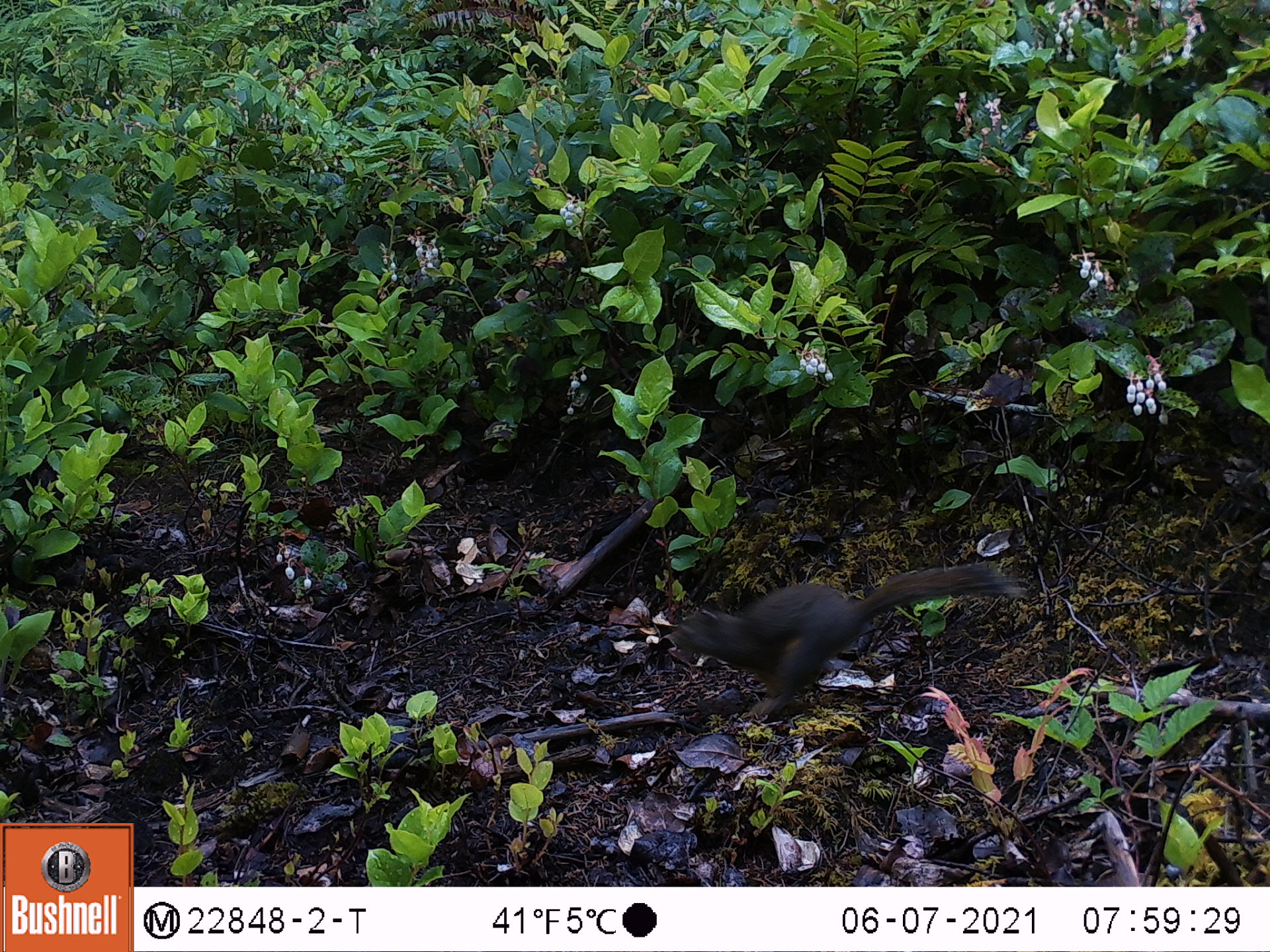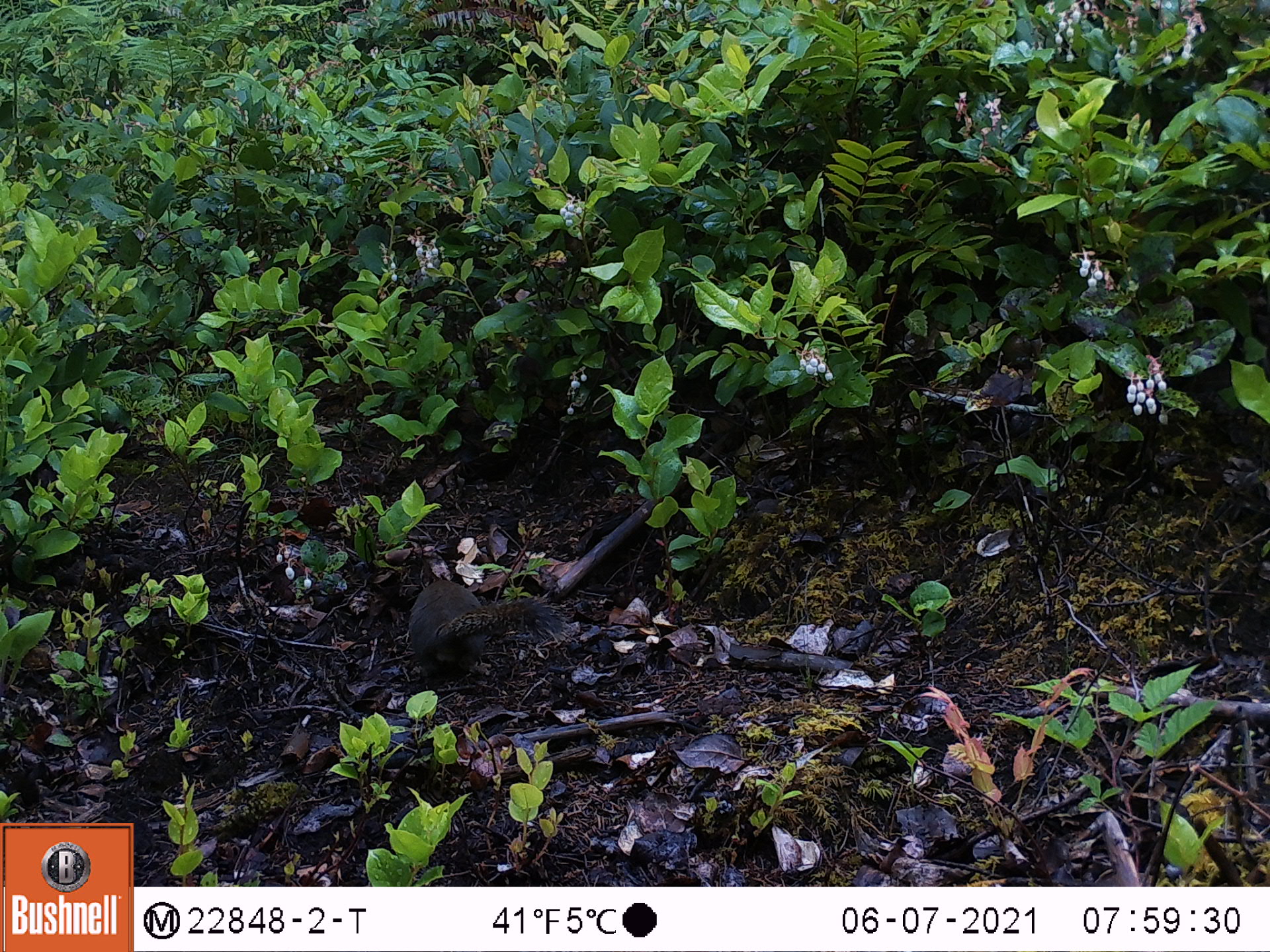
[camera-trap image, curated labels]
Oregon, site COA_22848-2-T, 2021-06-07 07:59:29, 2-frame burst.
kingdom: Animalia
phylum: Chordata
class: Mammalia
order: Rodentia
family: Sciuridae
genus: Tamiasciurus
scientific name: Tamiasciurus douglasii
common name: douglas squirrel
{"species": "douglas squirrel (Tamiasciurus douglasii)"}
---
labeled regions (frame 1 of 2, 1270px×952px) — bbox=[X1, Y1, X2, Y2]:
douglas squirrel: bbox=[664, 554, 1026, 727]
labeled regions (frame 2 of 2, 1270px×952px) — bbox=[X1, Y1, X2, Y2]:
douglas squirrel: bbox=[392, 563, 567, 694]